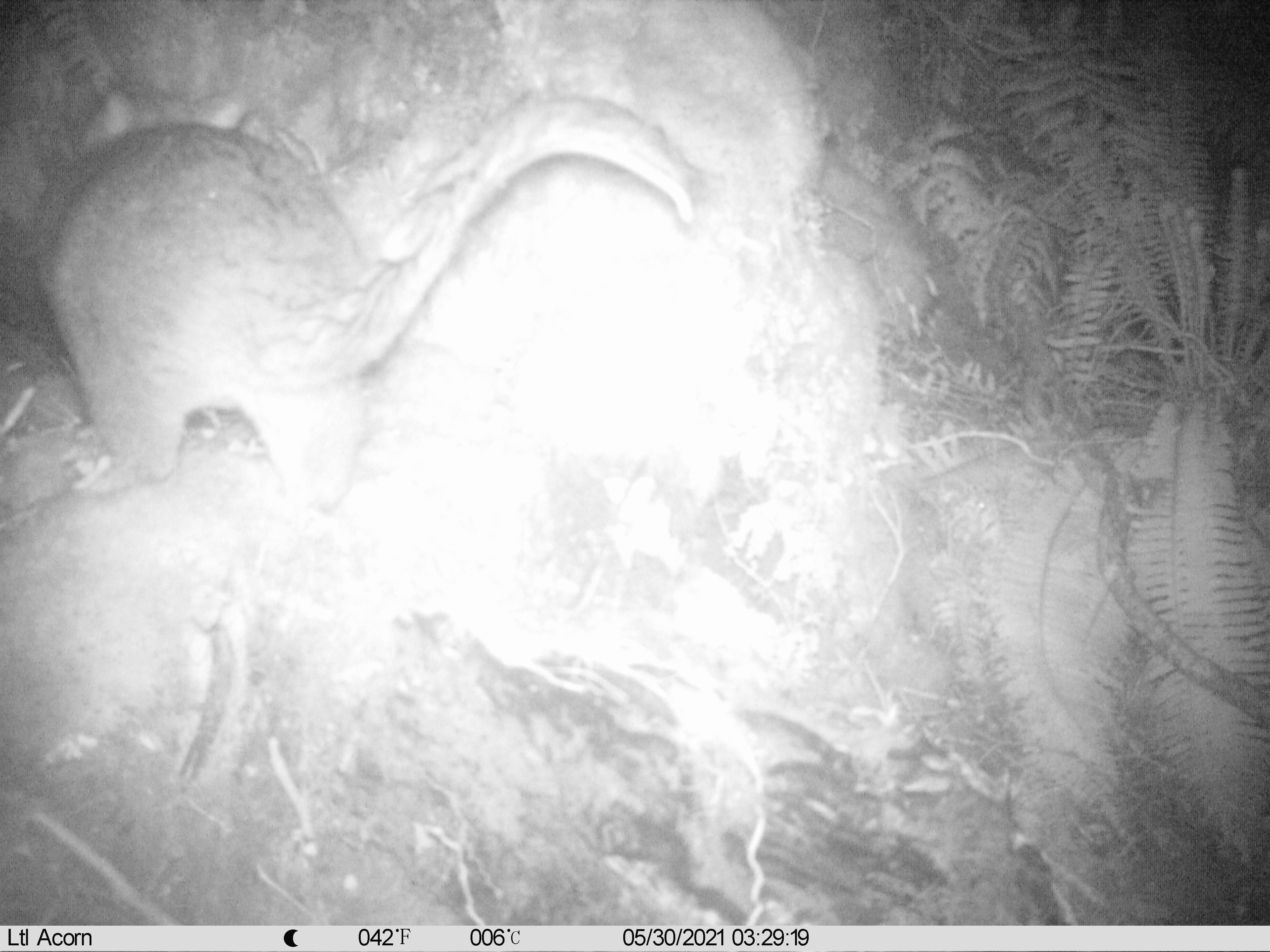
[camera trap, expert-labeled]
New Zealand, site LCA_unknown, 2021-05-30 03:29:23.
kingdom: Animalia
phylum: Chordata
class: Mammalia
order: Diprotodontia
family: Phalangeridae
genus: Trichosurus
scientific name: Trichosurus vulpecula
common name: common brushtail possum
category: possum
Possum (common brushtail possum) (Trichosurus vulpecula).